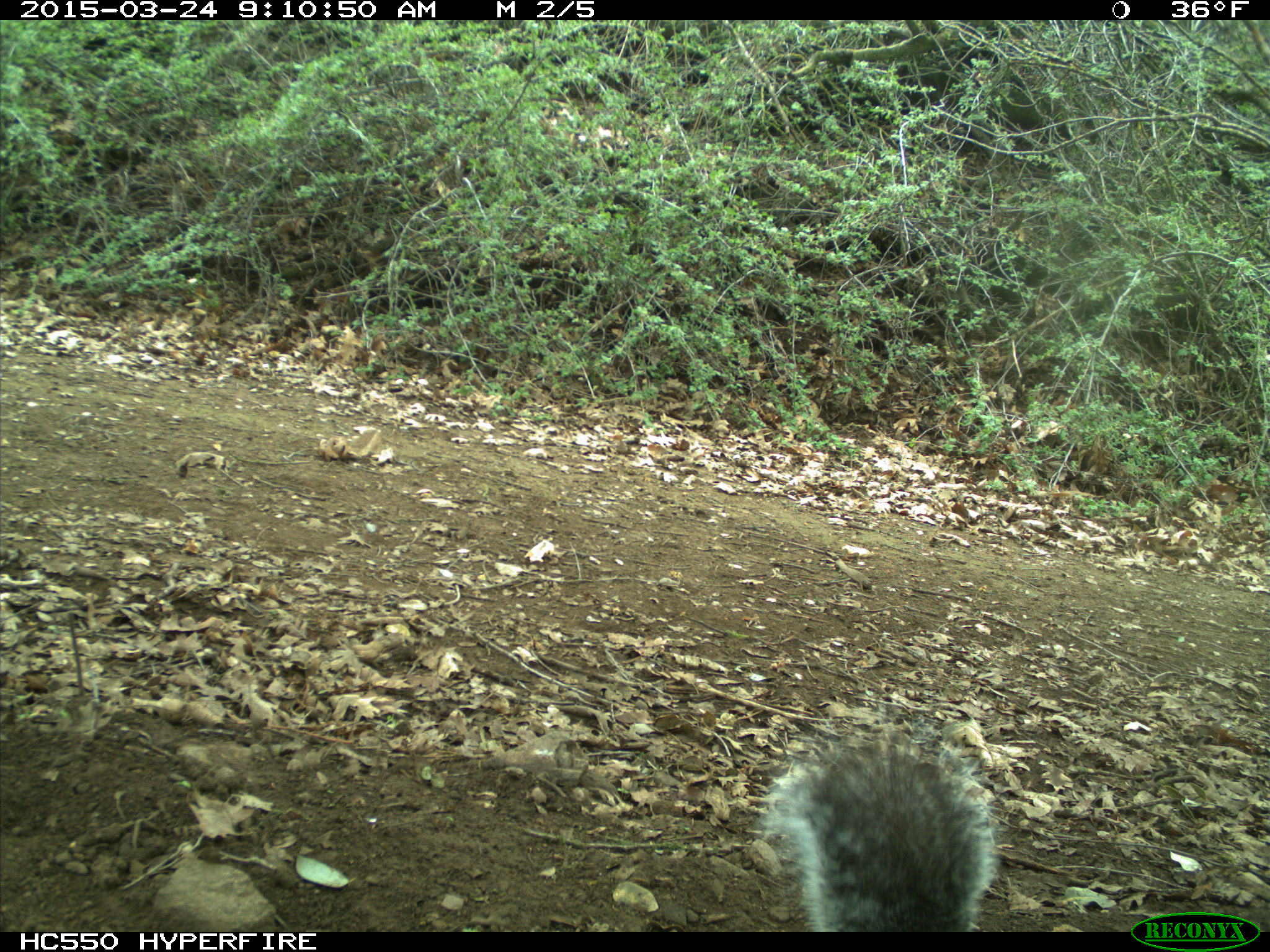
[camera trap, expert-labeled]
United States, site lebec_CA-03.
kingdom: Animalia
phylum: Chordata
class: Mammalia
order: Rodentia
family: Sciuridae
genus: Sciurus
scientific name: Sciurus carolinensis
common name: eastern gray squirrel